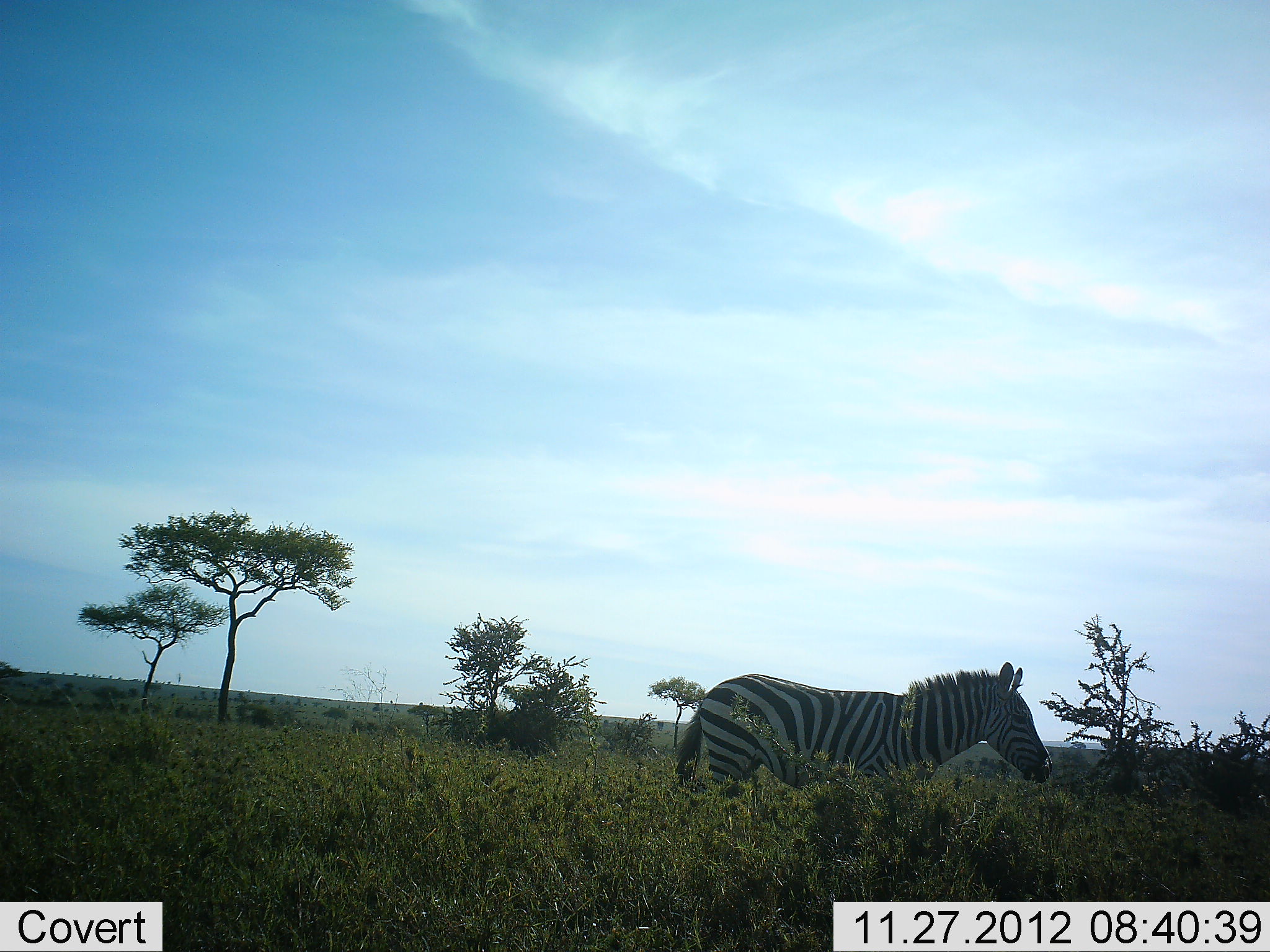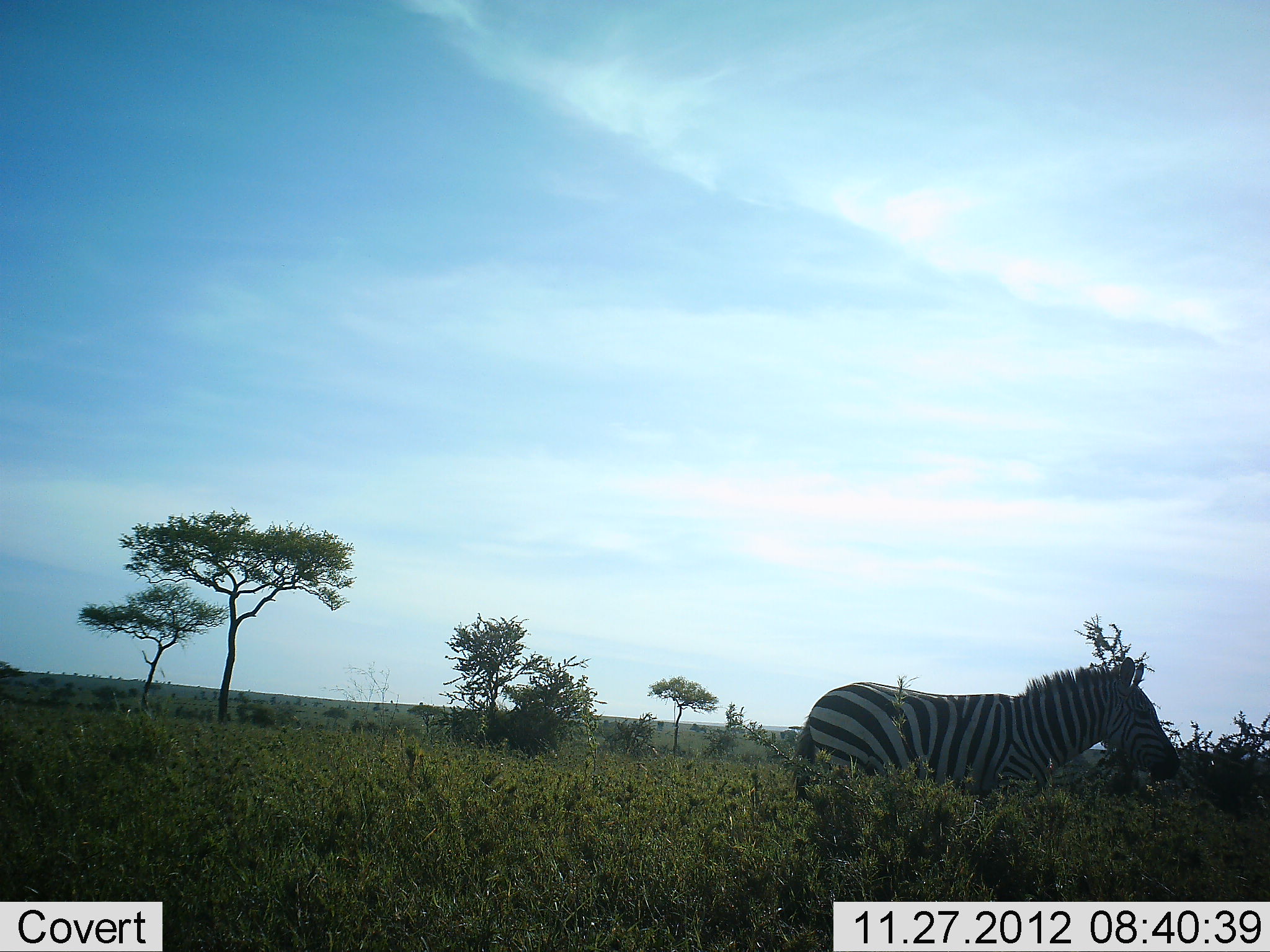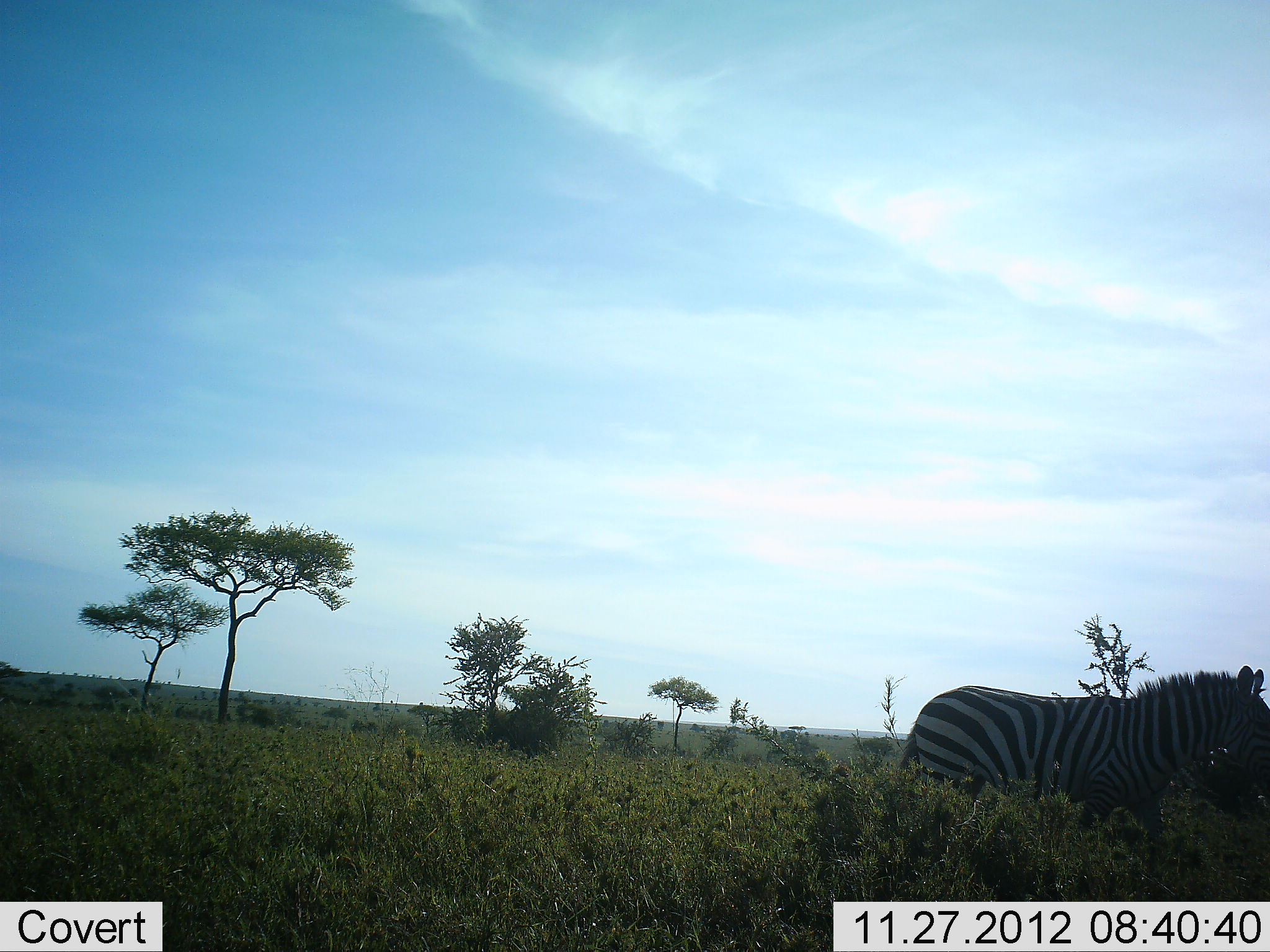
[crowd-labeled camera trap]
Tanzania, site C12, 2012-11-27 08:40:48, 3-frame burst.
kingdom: Animalia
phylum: Chordata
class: Mammalia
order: Perissodactyla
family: Equidae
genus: Equus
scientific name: Equus quagga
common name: plains zebra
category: zebra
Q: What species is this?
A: Zebra (plains zebra) (Equus quagga).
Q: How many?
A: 1.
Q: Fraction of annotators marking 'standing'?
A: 10%.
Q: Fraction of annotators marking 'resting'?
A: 0%.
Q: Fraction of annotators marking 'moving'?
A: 90%.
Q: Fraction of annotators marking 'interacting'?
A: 0%.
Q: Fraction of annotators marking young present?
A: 0%.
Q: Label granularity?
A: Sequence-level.